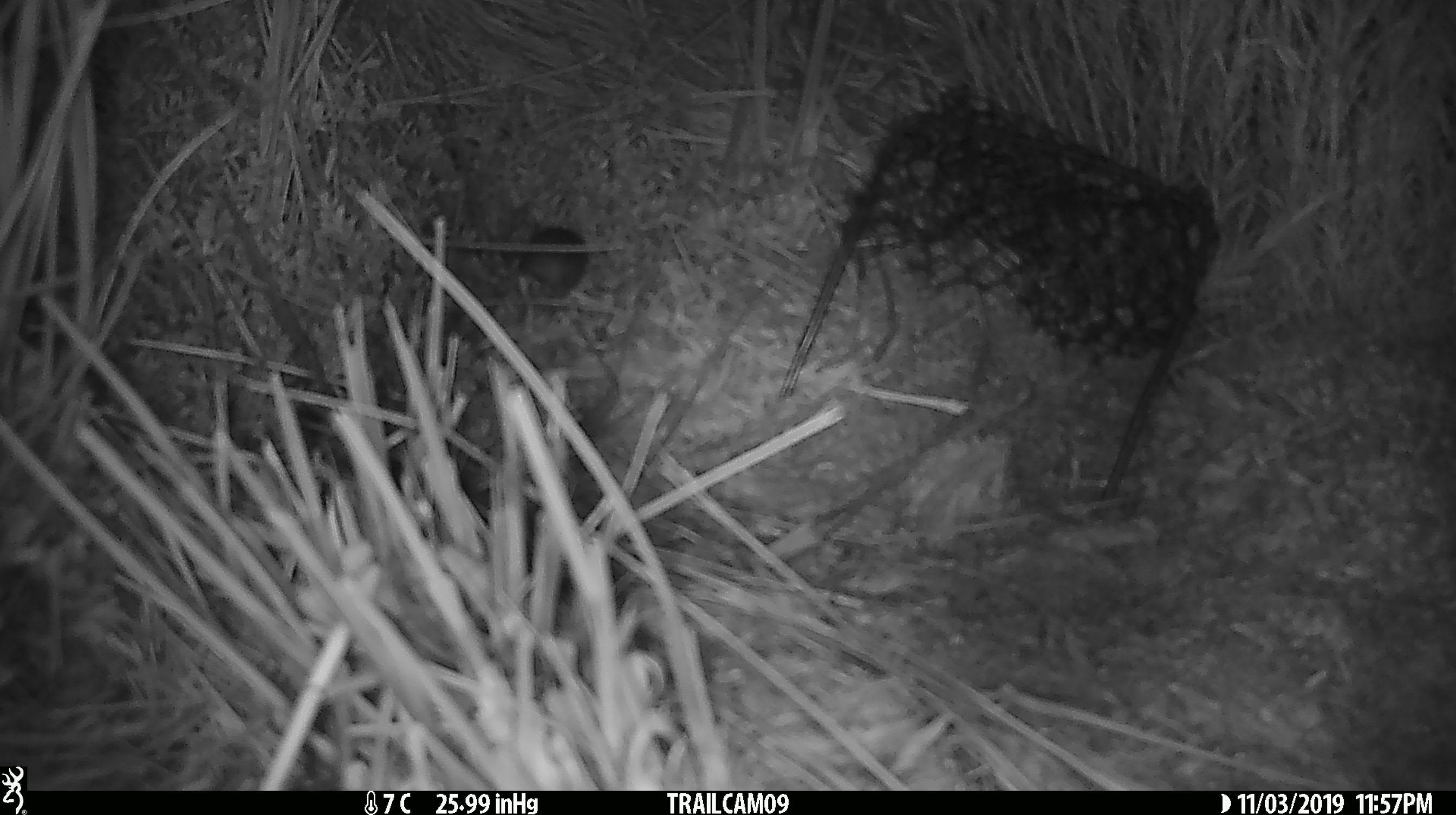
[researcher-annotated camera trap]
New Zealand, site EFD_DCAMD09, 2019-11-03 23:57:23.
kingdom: Animalia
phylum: Chordata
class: Mammalia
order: Rodentia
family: Muridae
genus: Mus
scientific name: Mus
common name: mouse